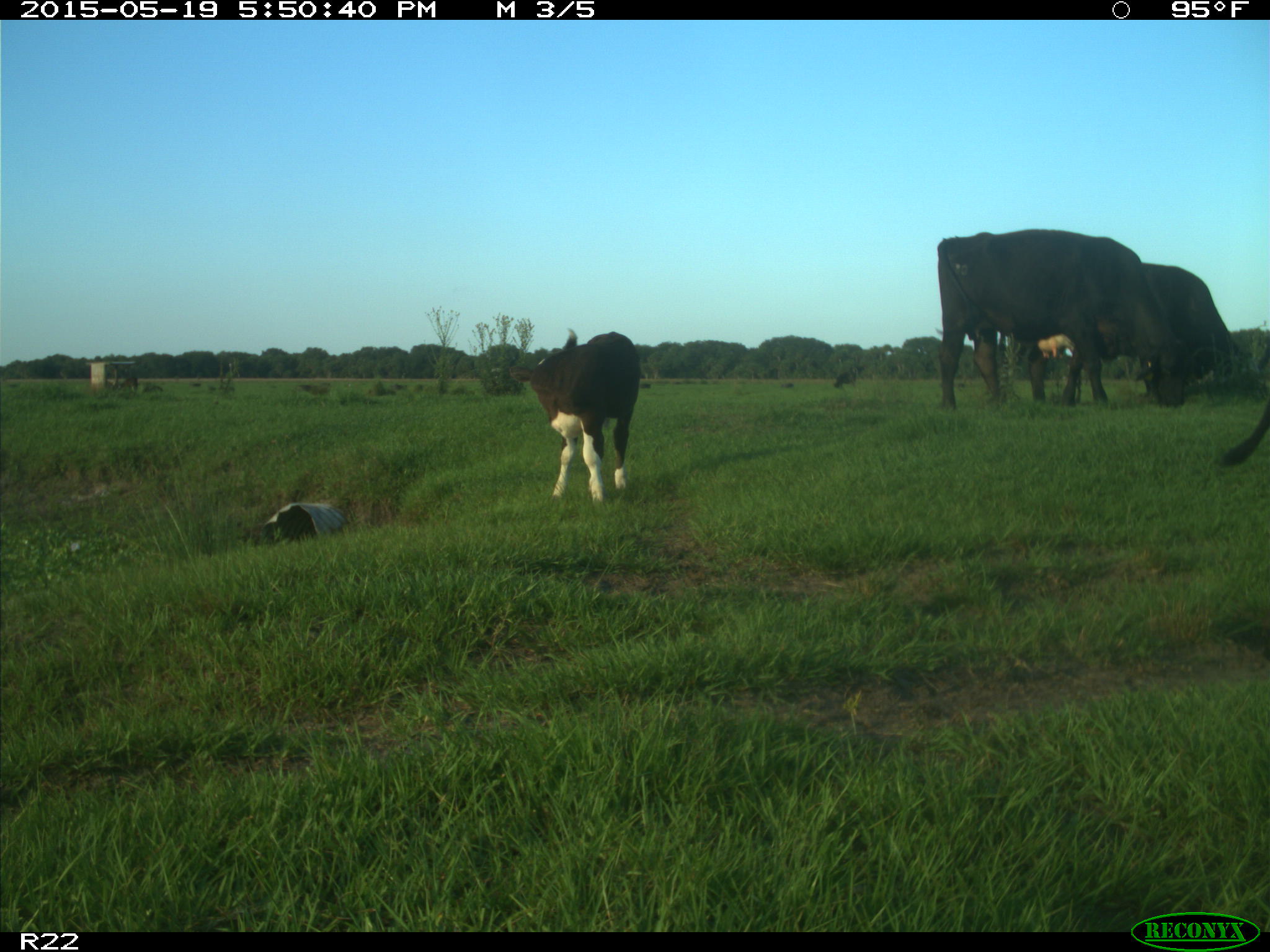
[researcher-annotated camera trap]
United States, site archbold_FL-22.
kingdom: Animalia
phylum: Chordata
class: Mammalia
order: Artiodactyla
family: Bovidae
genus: Bos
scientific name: Bos taurus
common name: domestic cow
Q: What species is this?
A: Bos taurus (domestic cow).